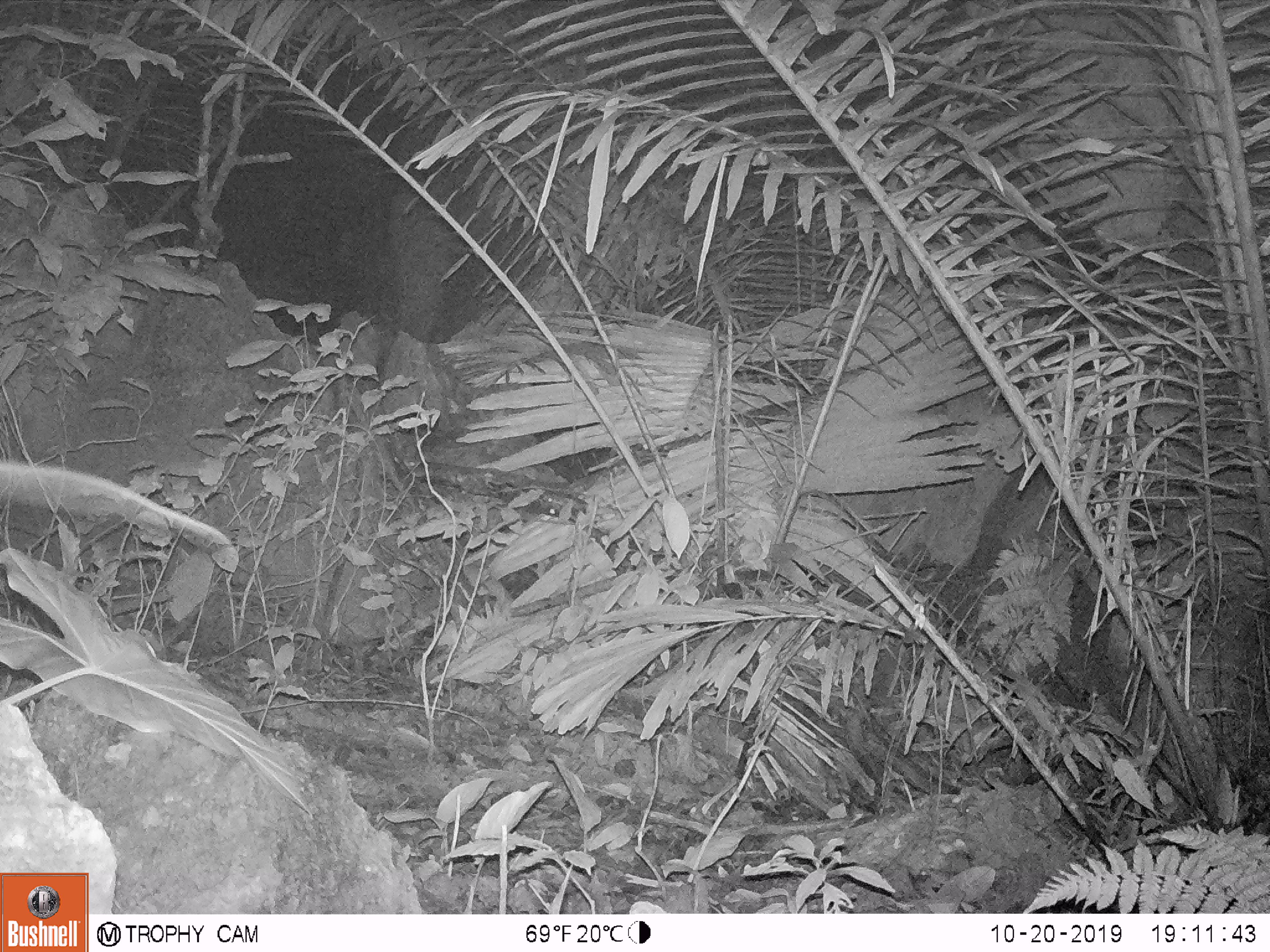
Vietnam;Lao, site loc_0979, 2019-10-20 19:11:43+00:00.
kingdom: Animalia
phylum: Chordata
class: Mammalia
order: Rodentia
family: Muridae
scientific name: Muridae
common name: old-world mice and rats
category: unidentified murid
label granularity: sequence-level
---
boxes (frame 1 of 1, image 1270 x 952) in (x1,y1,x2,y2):
unidentified murid: (0,461,227,546)